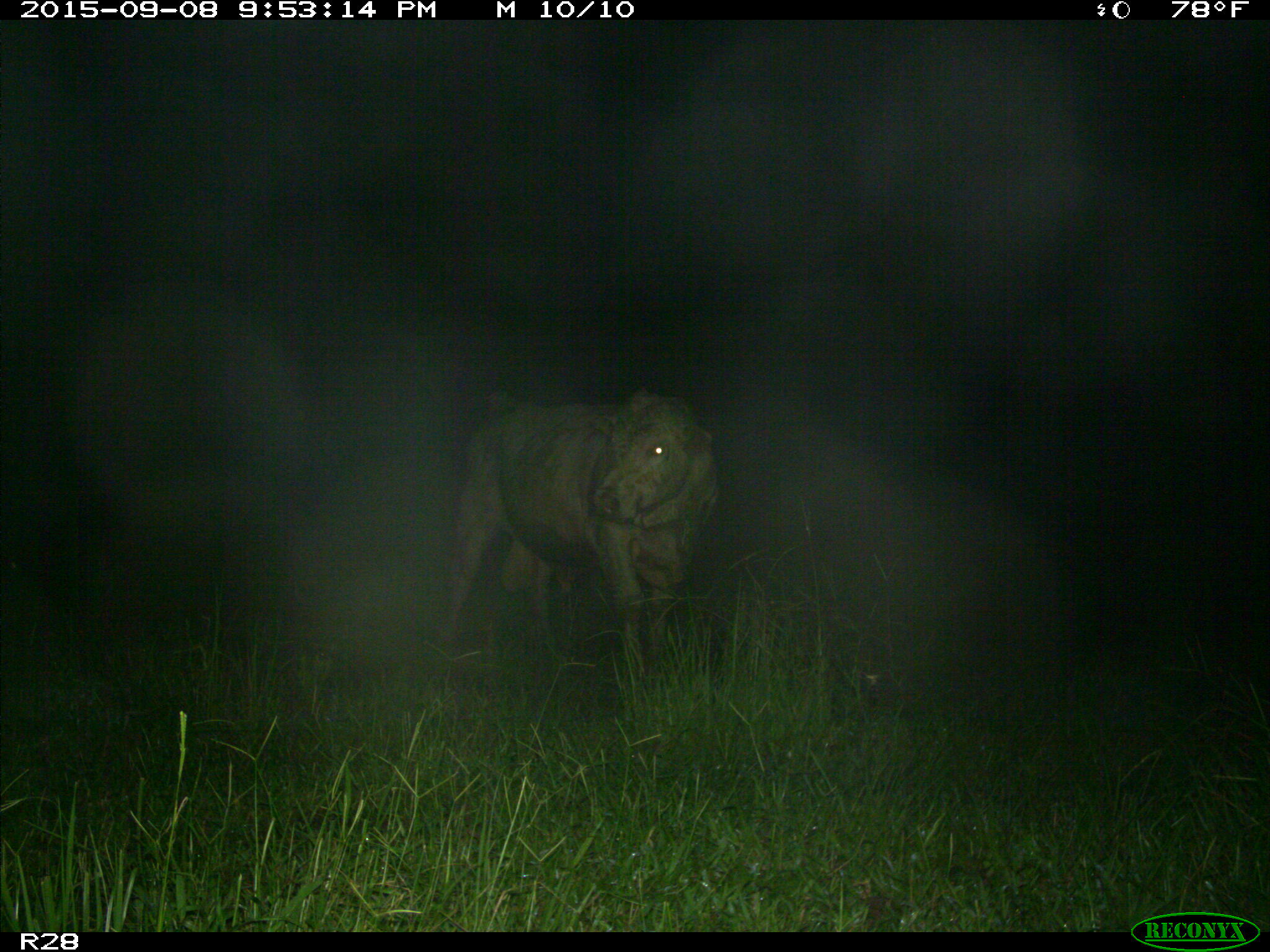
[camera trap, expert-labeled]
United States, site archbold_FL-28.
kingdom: Animalia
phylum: Chordata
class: Mammalia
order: Artiodactyla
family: Bovidae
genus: Bos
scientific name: Bos taurus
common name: domestic cow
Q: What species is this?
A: Bos taurus (domestic cow).